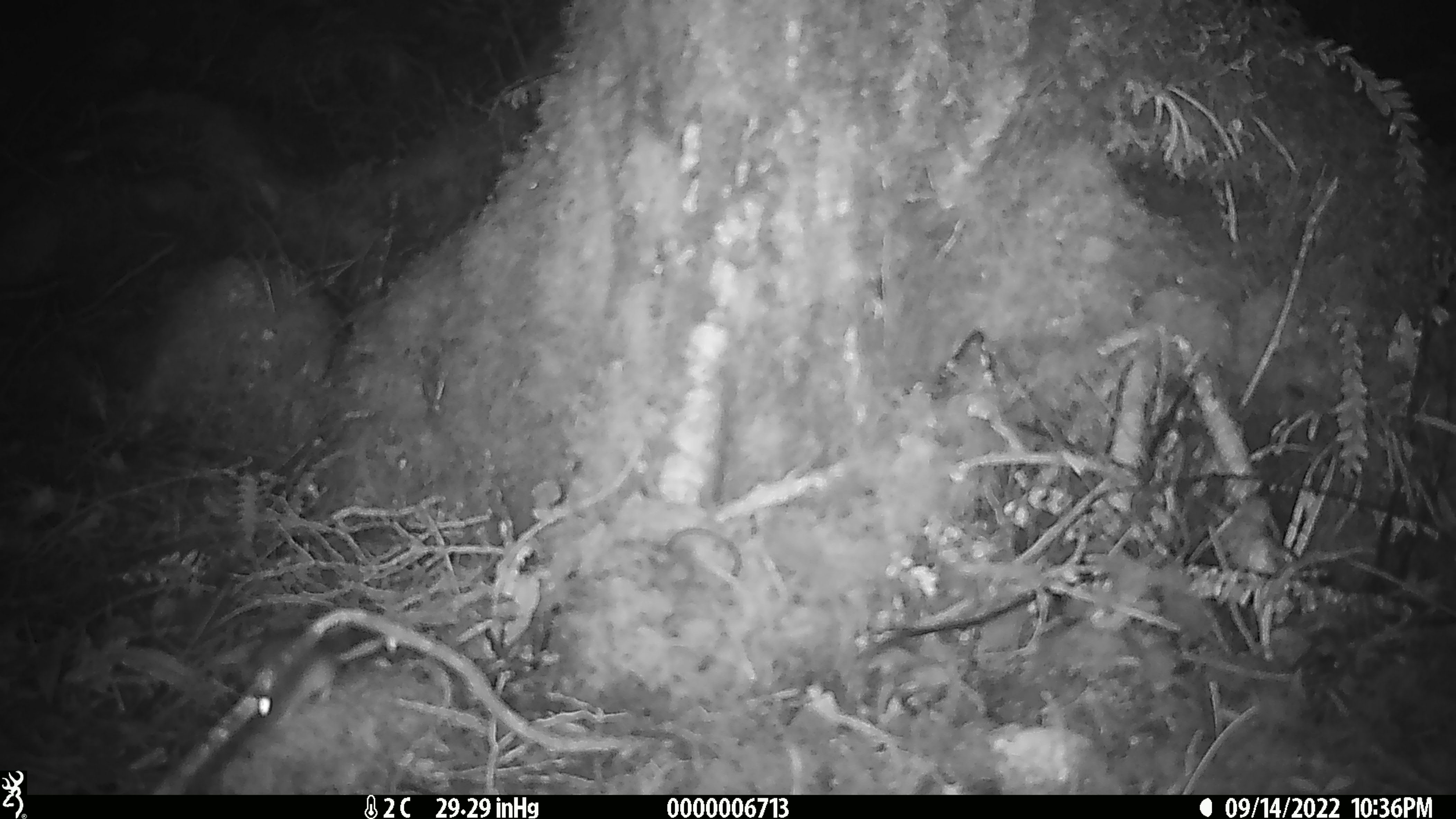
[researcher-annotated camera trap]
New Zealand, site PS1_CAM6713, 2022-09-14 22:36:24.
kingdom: Animalia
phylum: Chordata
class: Mammalia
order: Rodentia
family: Muridae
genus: Mus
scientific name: Mus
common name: mouse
Mouse (Mus).